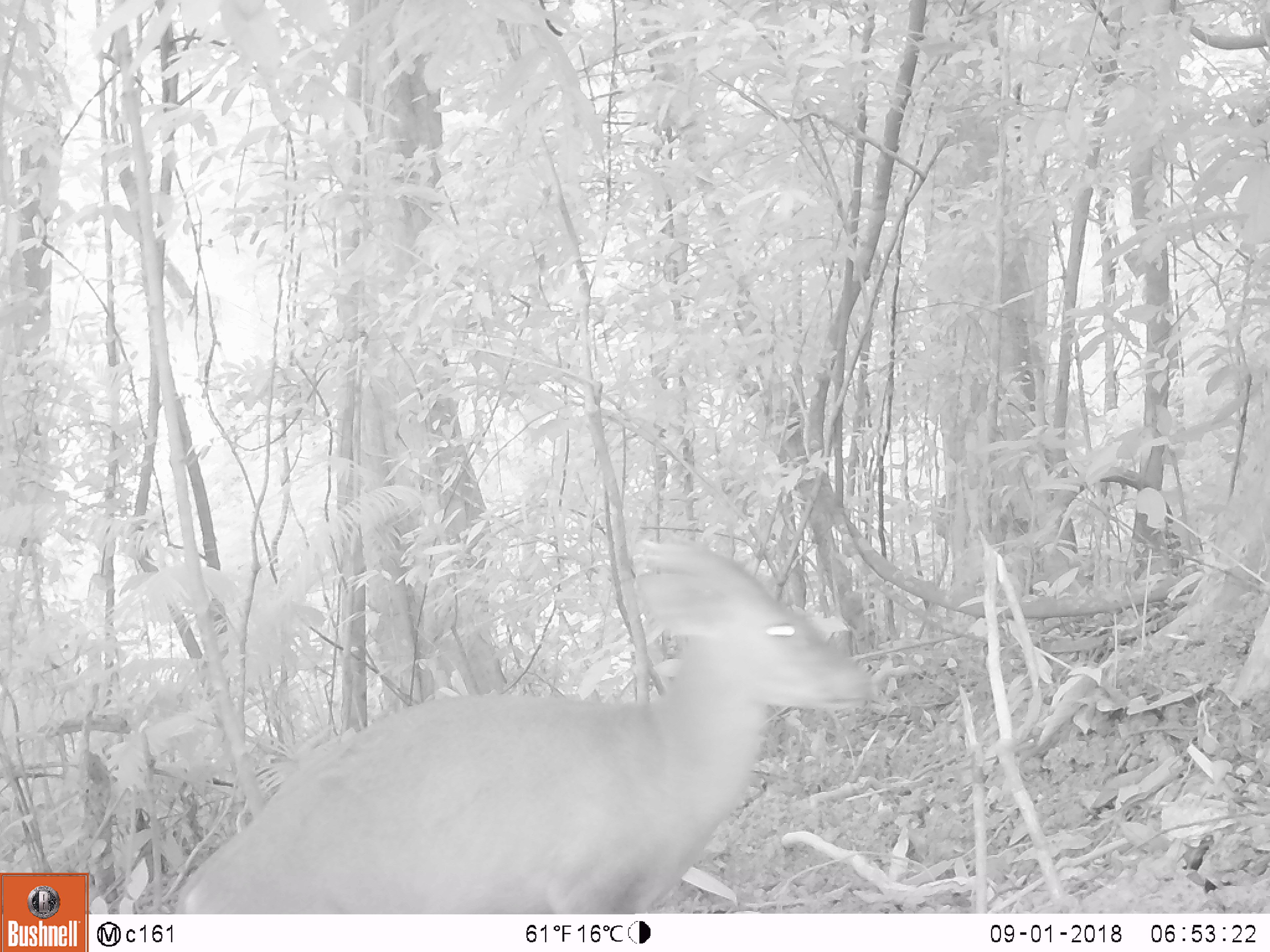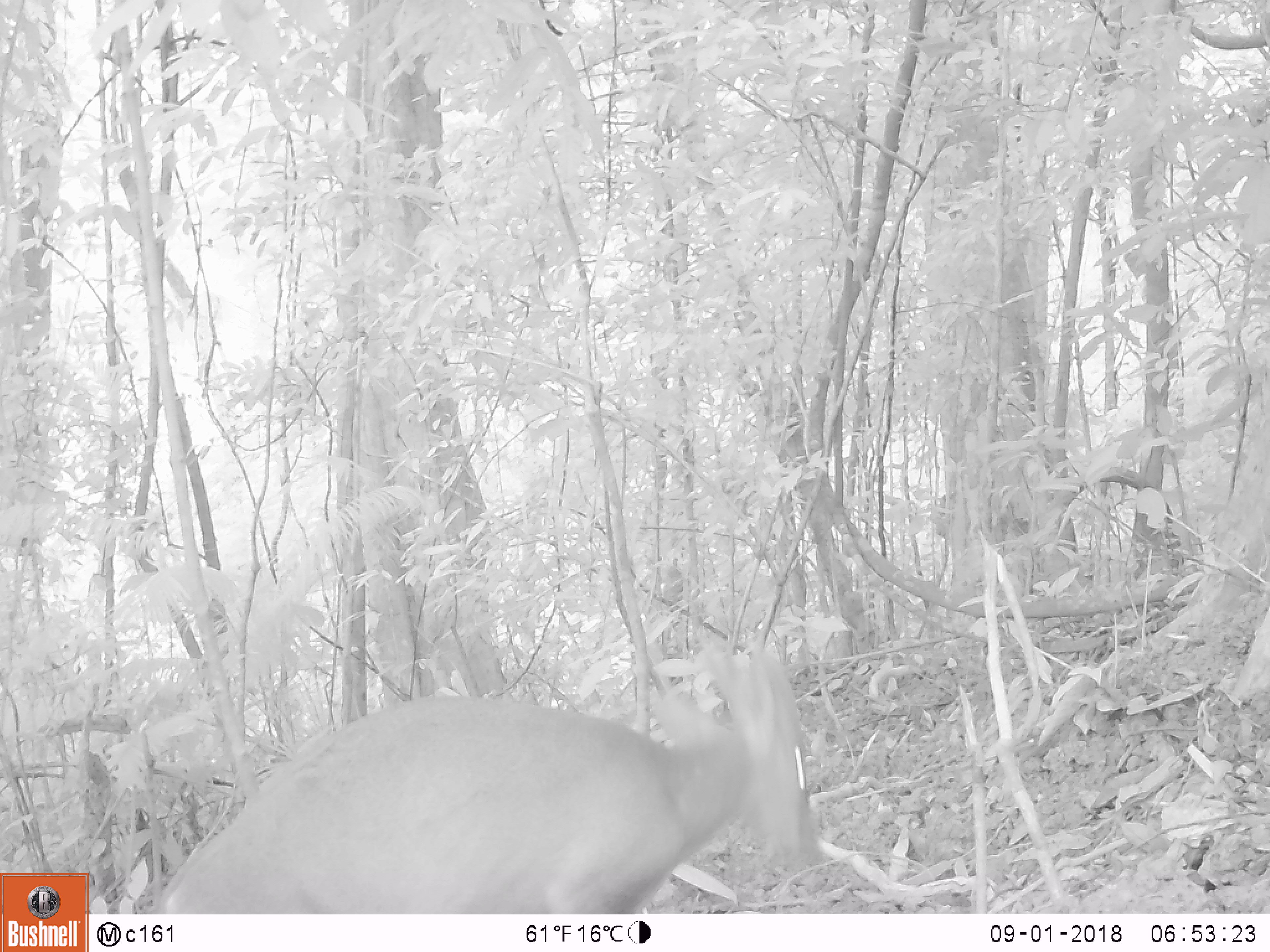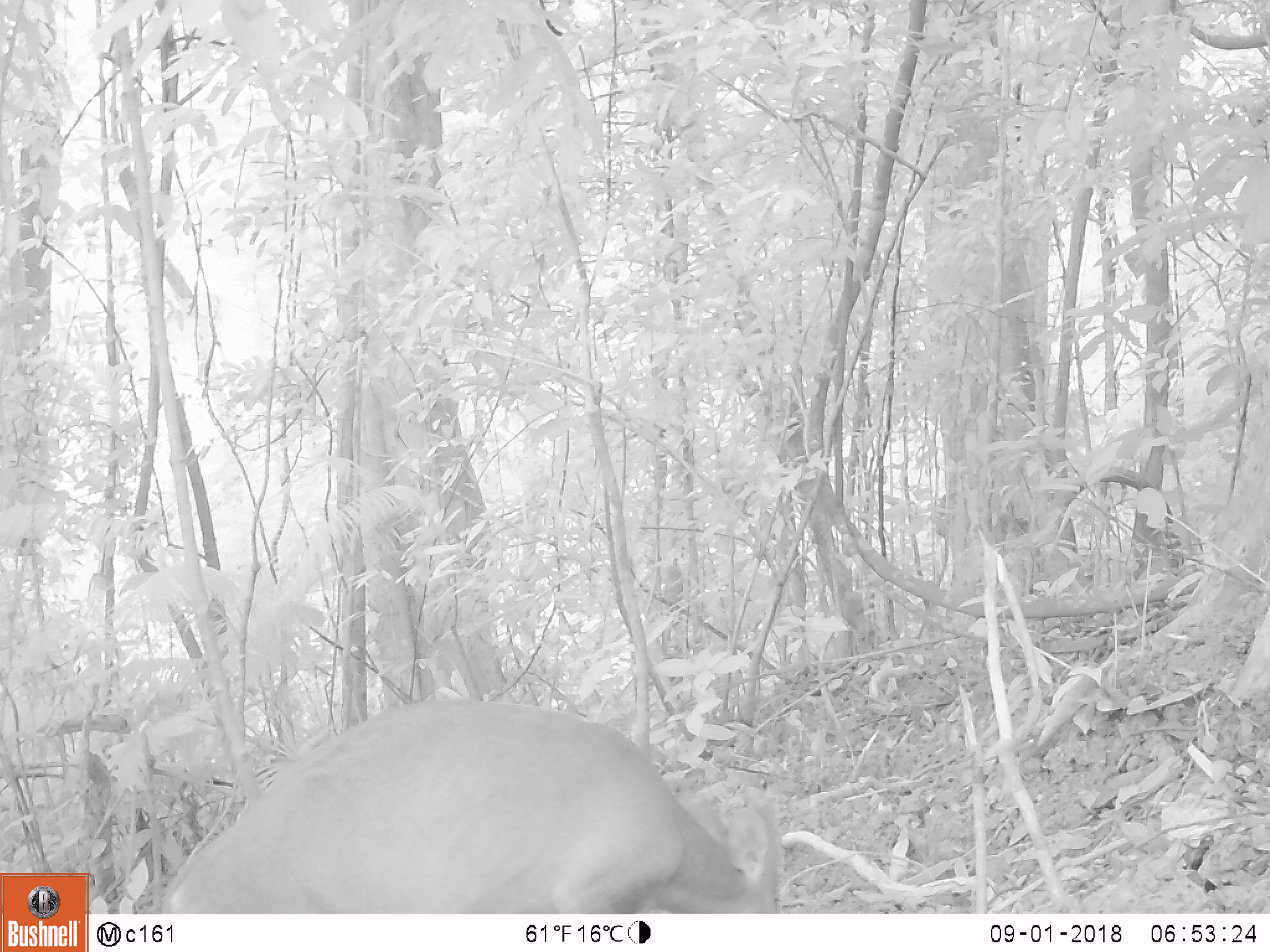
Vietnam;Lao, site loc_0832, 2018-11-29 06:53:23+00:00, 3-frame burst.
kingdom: Animalia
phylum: Chordata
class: Mammalia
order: Artiodactyla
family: Cervidae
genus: Muntiacus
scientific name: Muntiacus muntjak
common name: red muntjac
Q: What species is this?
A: Red muntjac (Muntiacus muntjak).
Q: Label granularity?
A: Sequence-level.